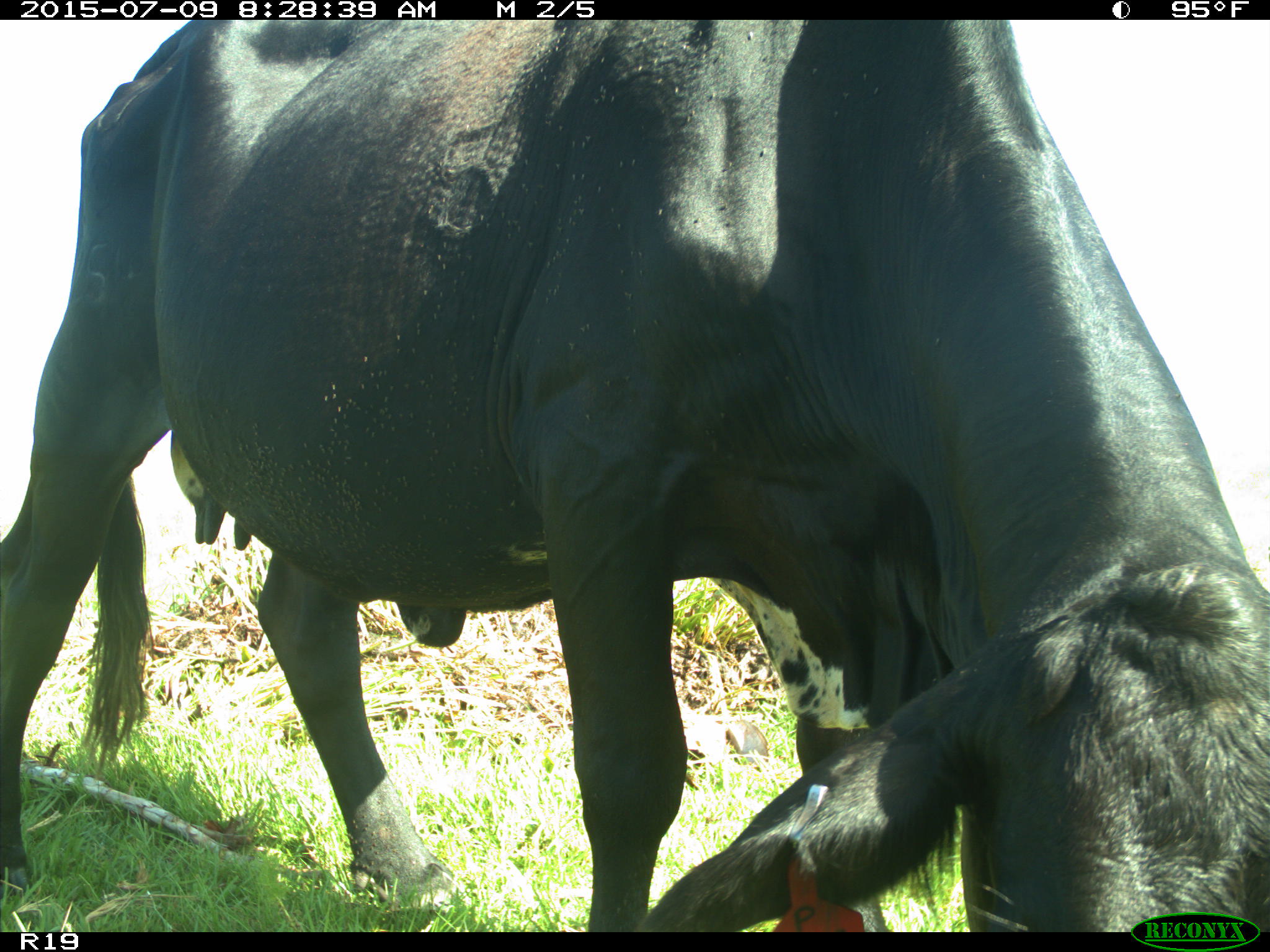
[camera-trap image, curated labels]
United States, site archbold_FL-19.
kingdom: Animalia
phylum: Chordata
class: Mammalia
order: Artiodactyla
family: Bovidae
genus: Bos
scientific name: Bos taurus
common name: domestic cow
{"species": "Bos taurus (domestic cow)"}